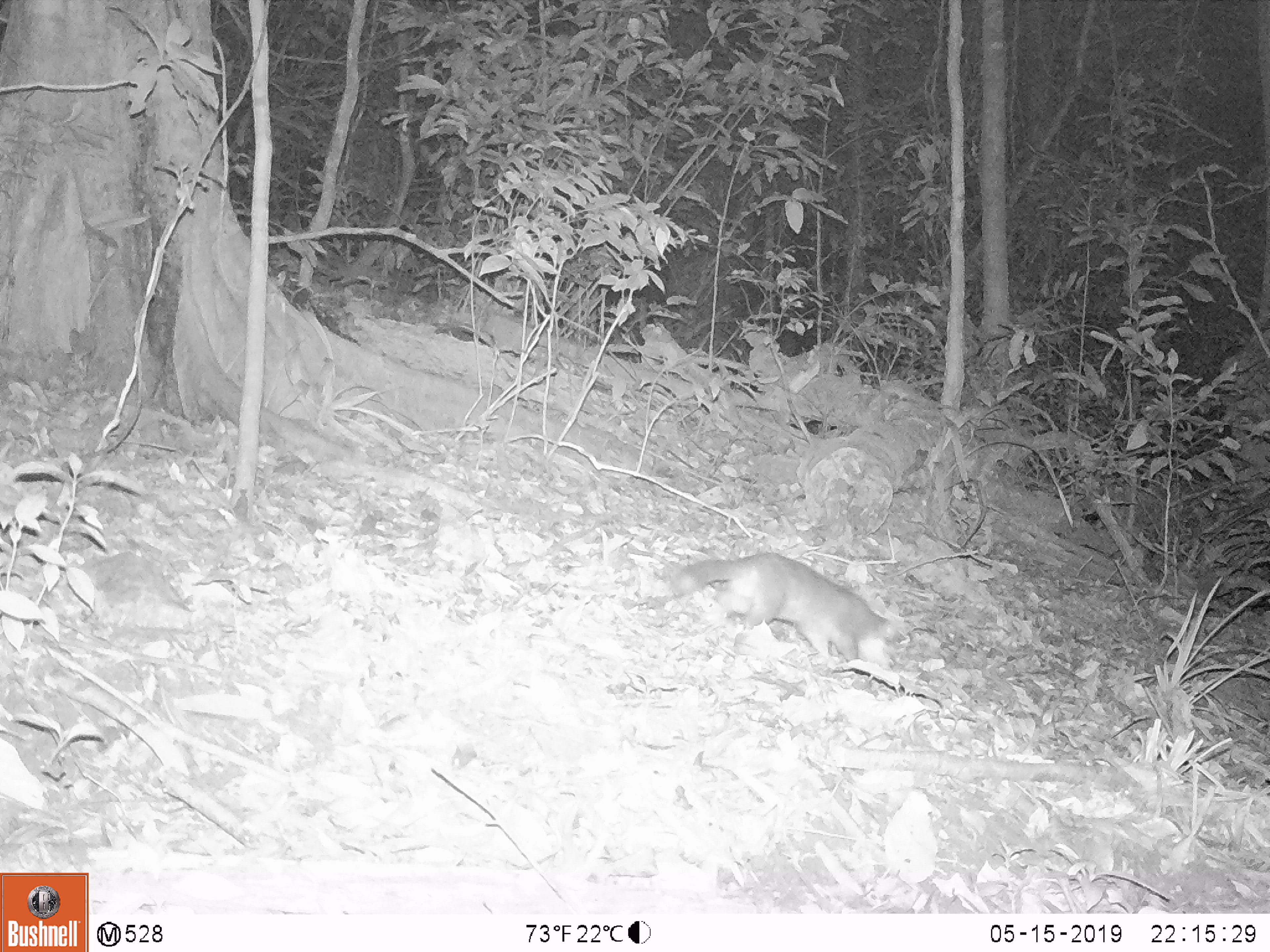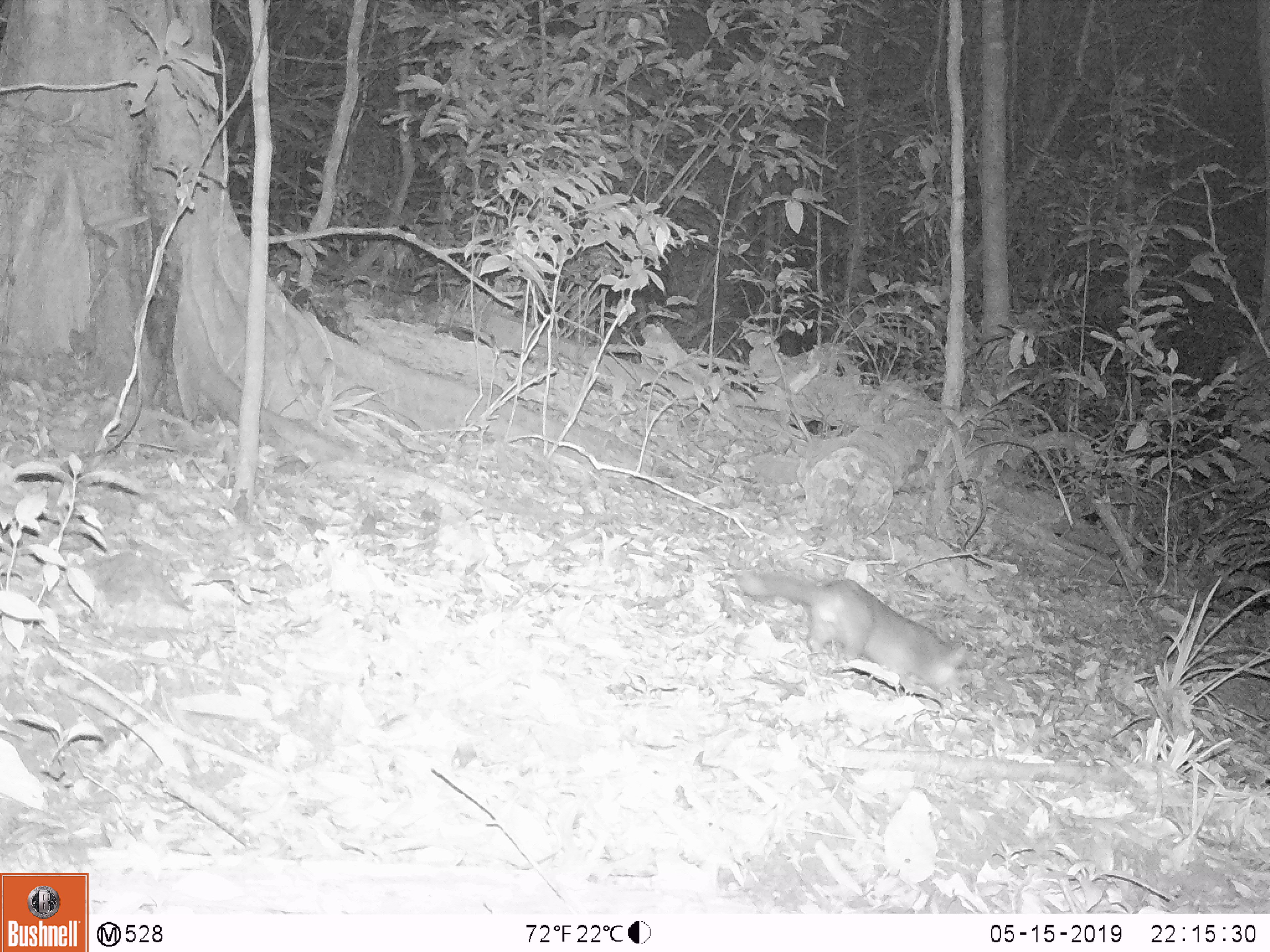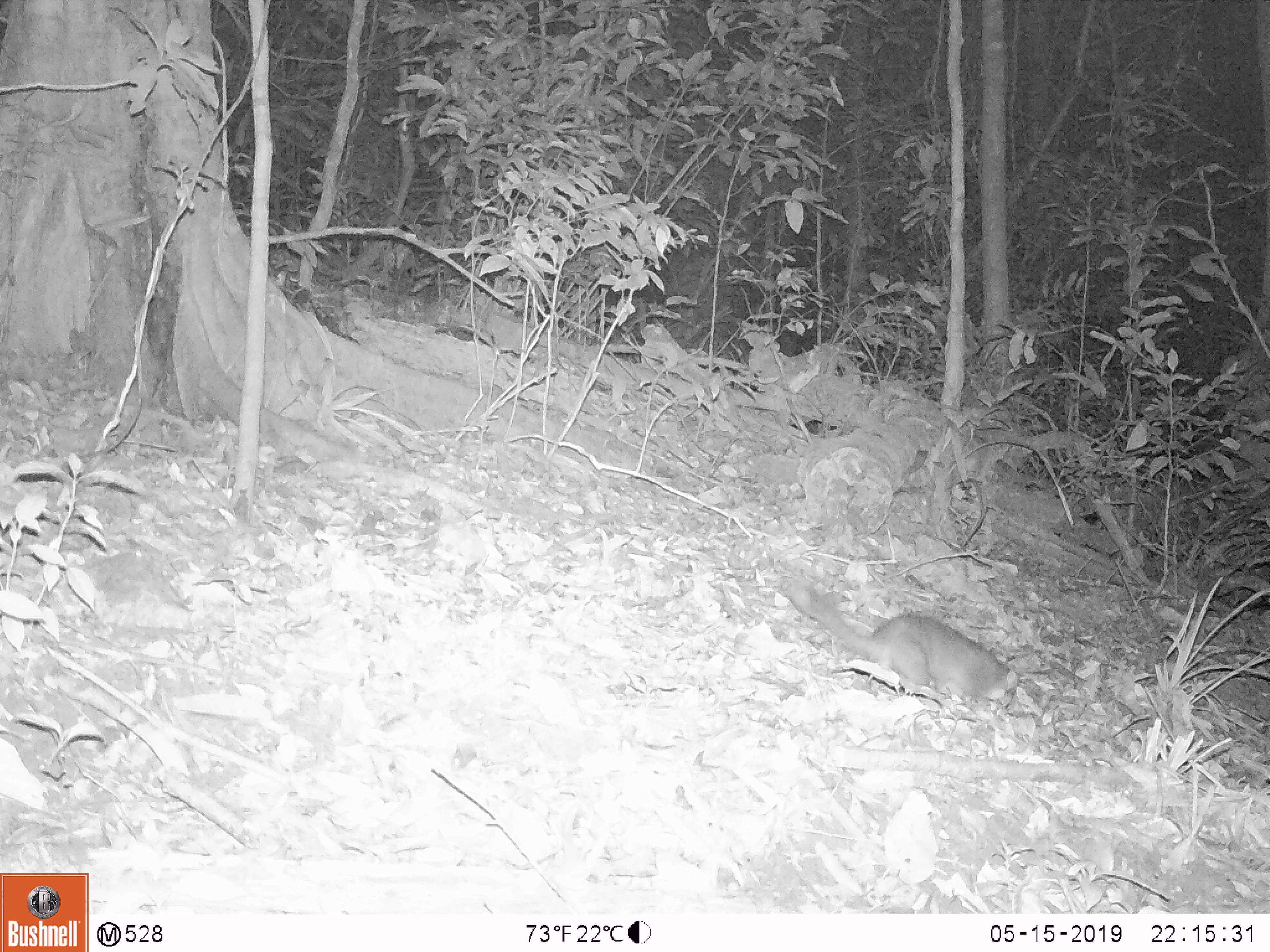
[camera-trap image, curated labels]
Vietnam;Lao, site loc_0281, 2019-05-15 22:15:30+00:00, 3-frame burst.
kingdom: Animalia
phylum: Chordata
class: Mammalia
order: Carnivora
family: Mustelidae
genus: Melogale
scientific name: Melogale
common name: ferret badger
Ferret badger (Melogale). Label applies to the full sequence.